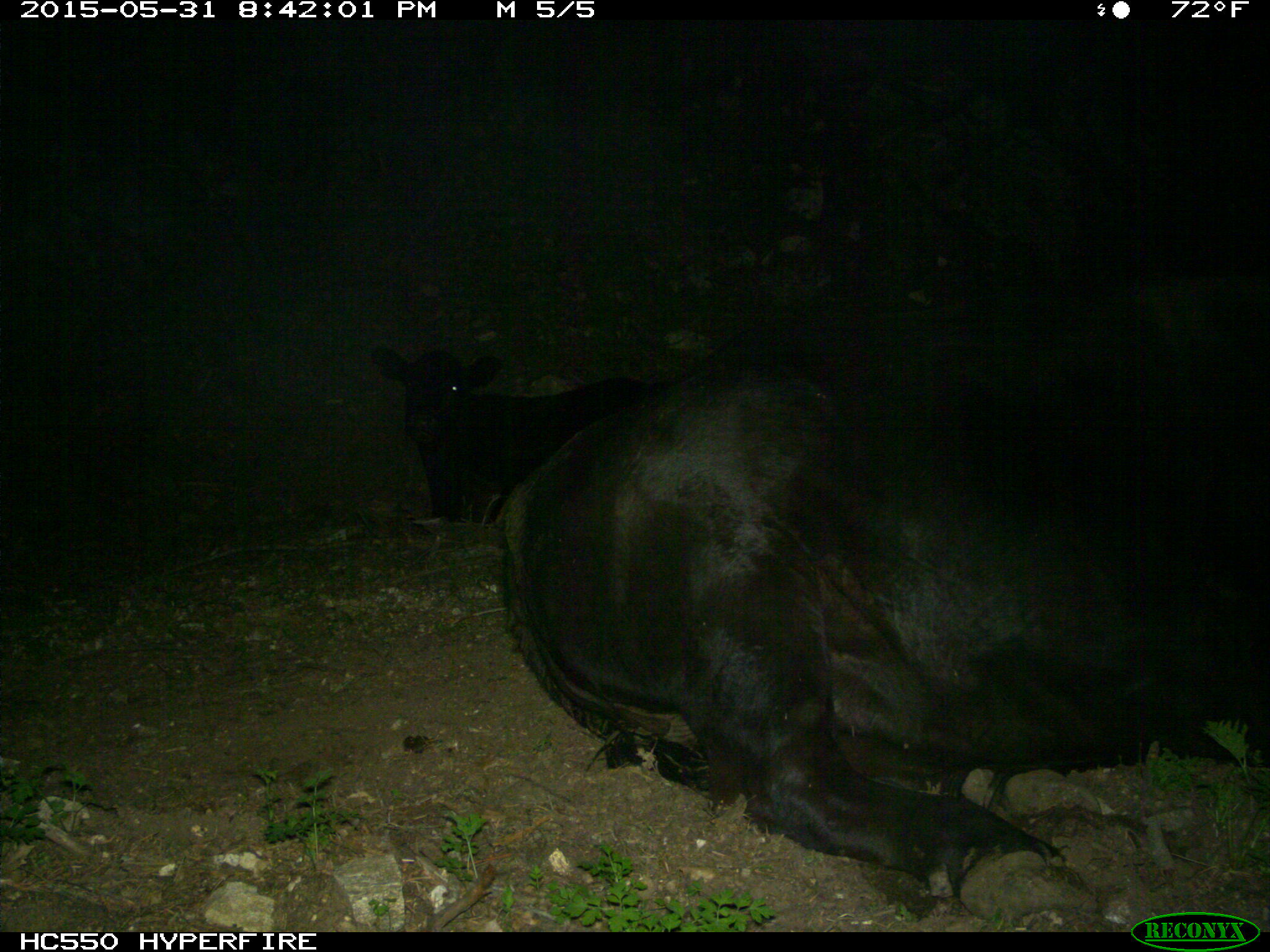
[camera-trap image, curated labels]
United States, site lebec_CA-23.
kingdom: Animalia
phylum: Chordata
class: Mammalia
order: Artiodactyla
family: Bovidae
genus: Bos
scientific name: Bos taurus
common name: domestic cow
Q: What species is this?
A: Bos taurus (domestic cow).